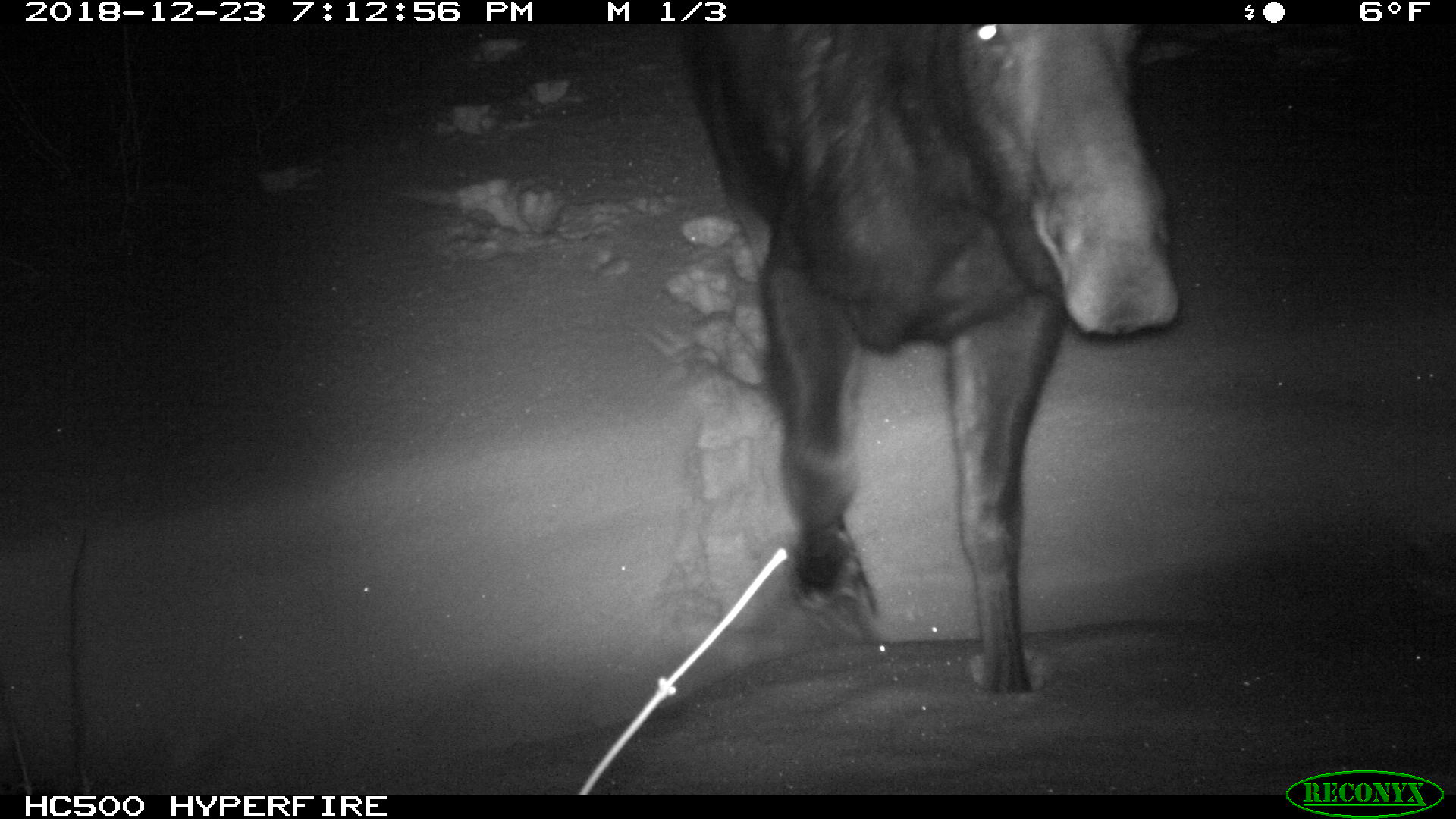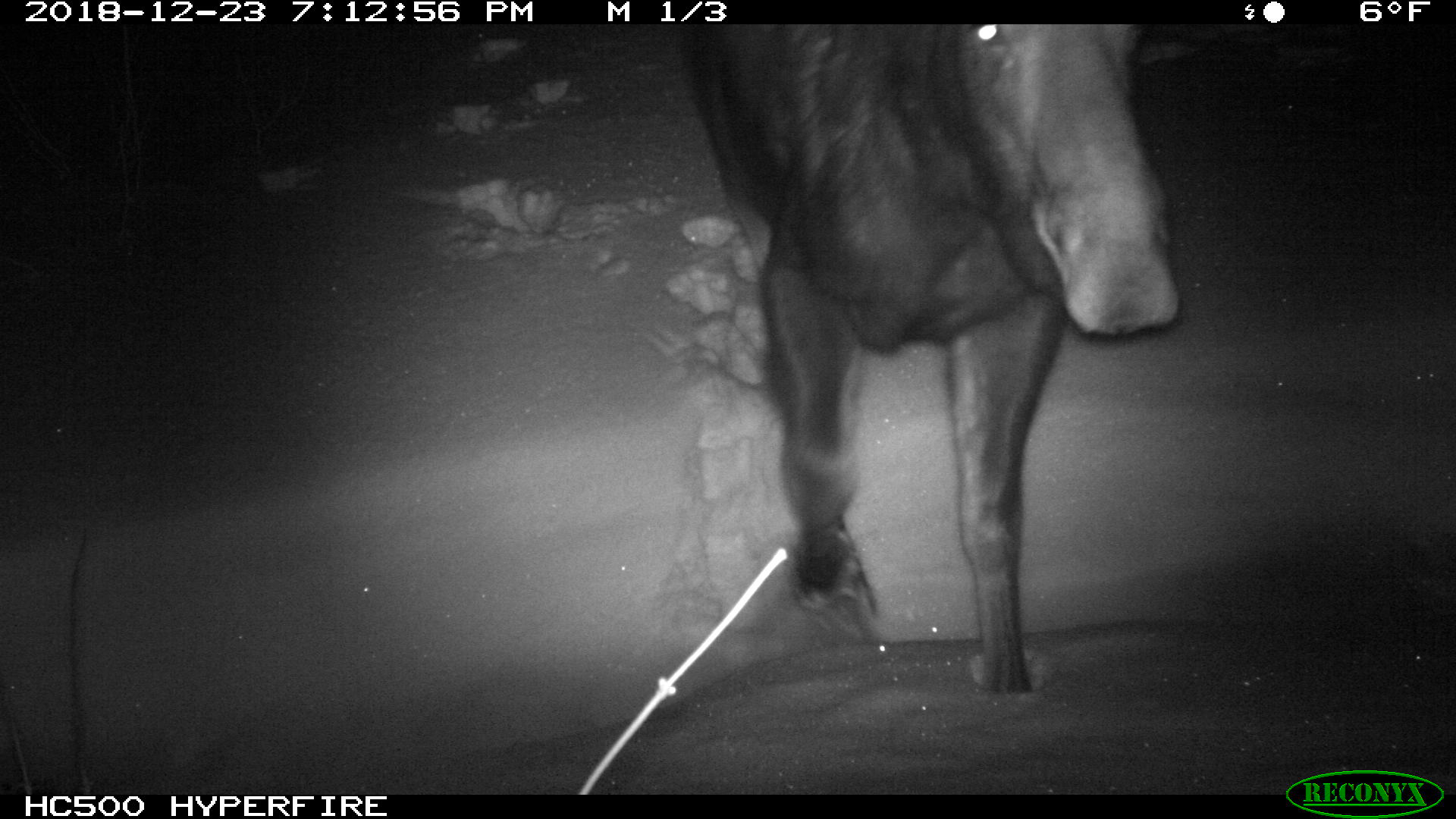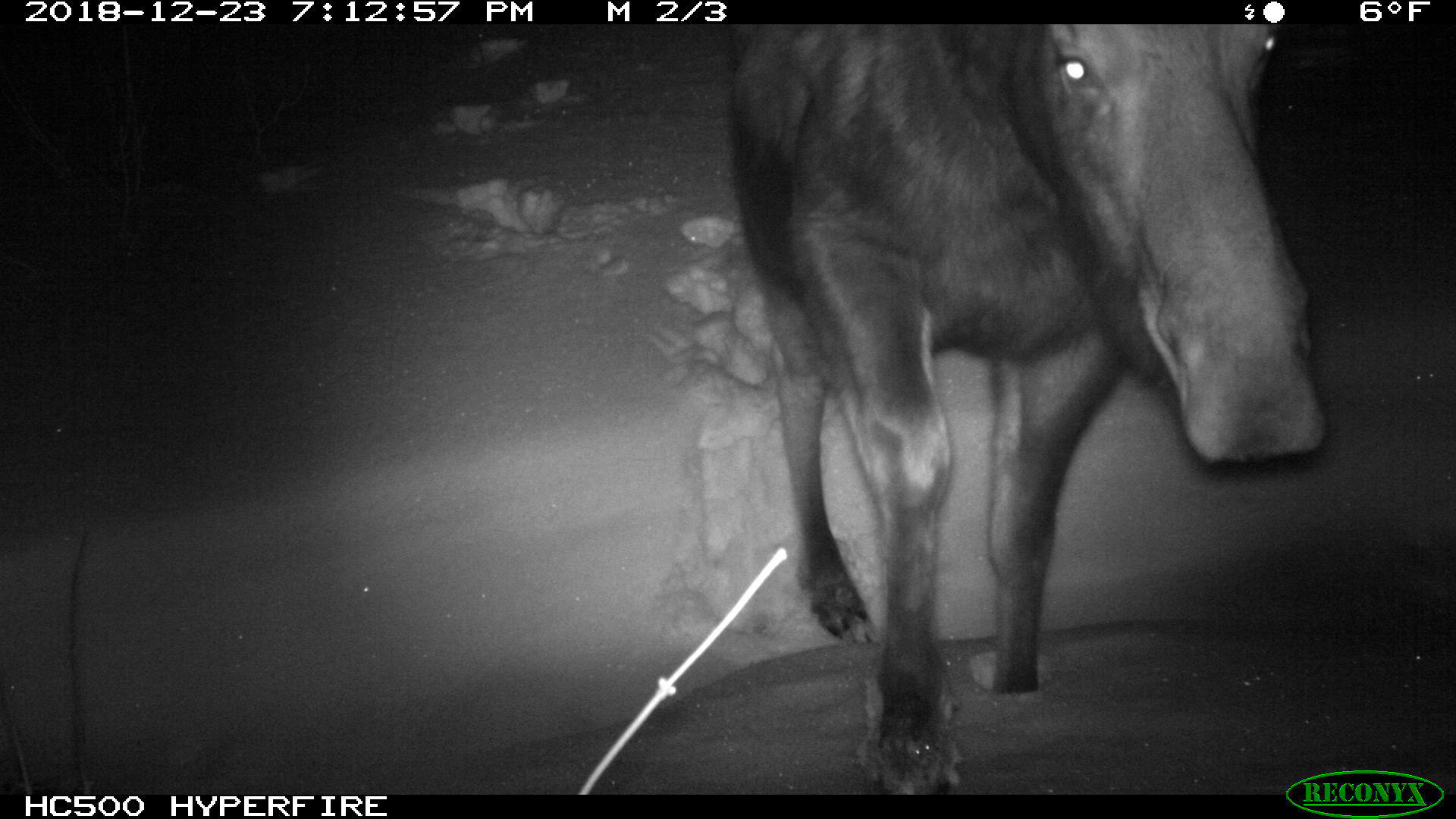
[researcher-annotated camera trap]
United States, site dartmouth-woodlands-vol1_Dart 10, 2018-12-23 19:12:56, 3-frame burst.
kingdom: Animalia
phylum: Chordata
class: Mammalia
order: Artiodactyla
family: Cervidae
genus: Alces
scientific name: Alces alces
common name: moose